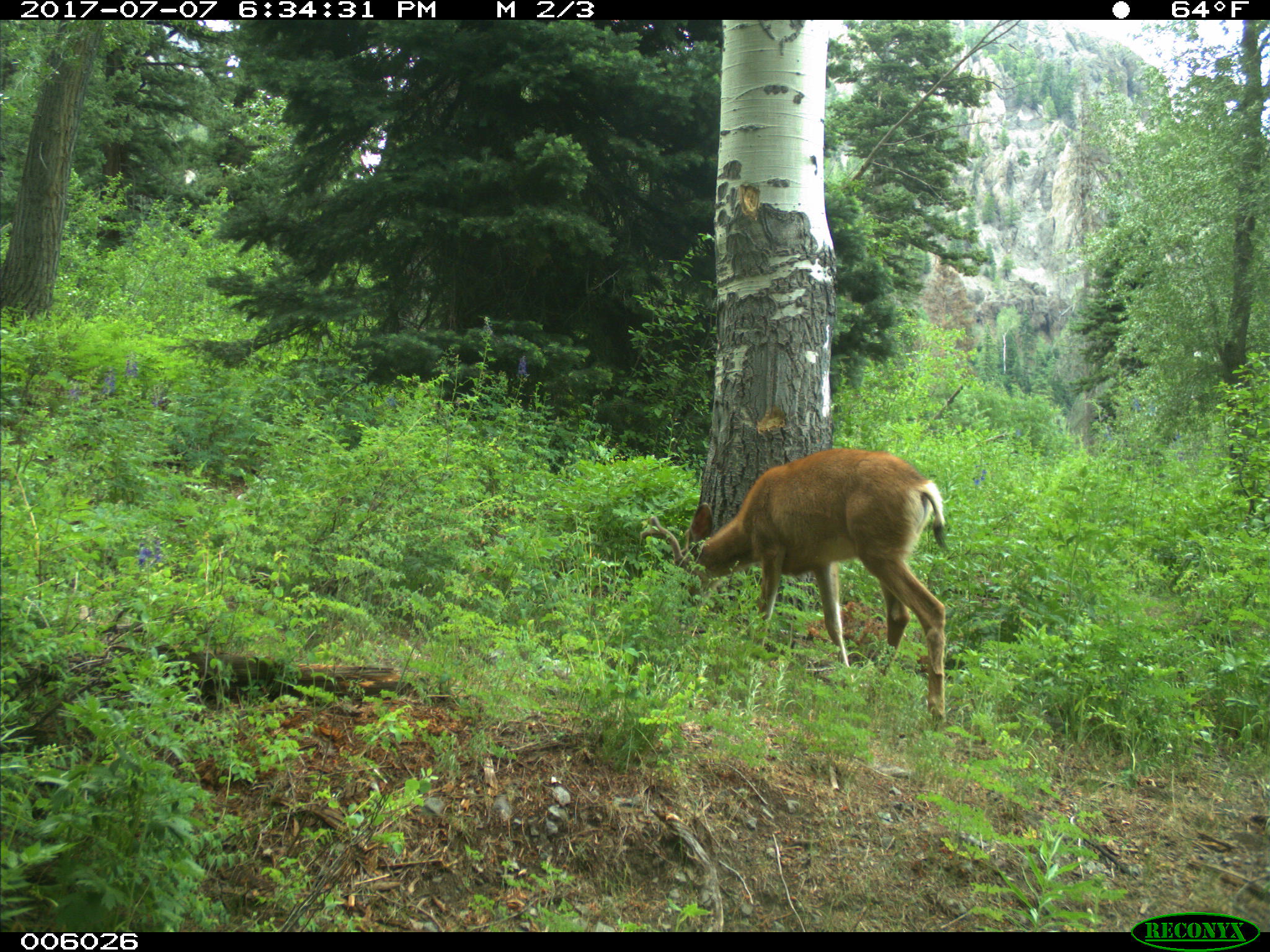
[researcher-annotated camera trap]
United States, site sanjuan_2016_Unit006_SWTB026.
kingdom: Animalia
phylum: Chordata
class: Mammalia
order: Artiodactyla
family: Cervidae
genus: Odocoileus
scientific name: Odocoileus hemionus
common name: mule deer